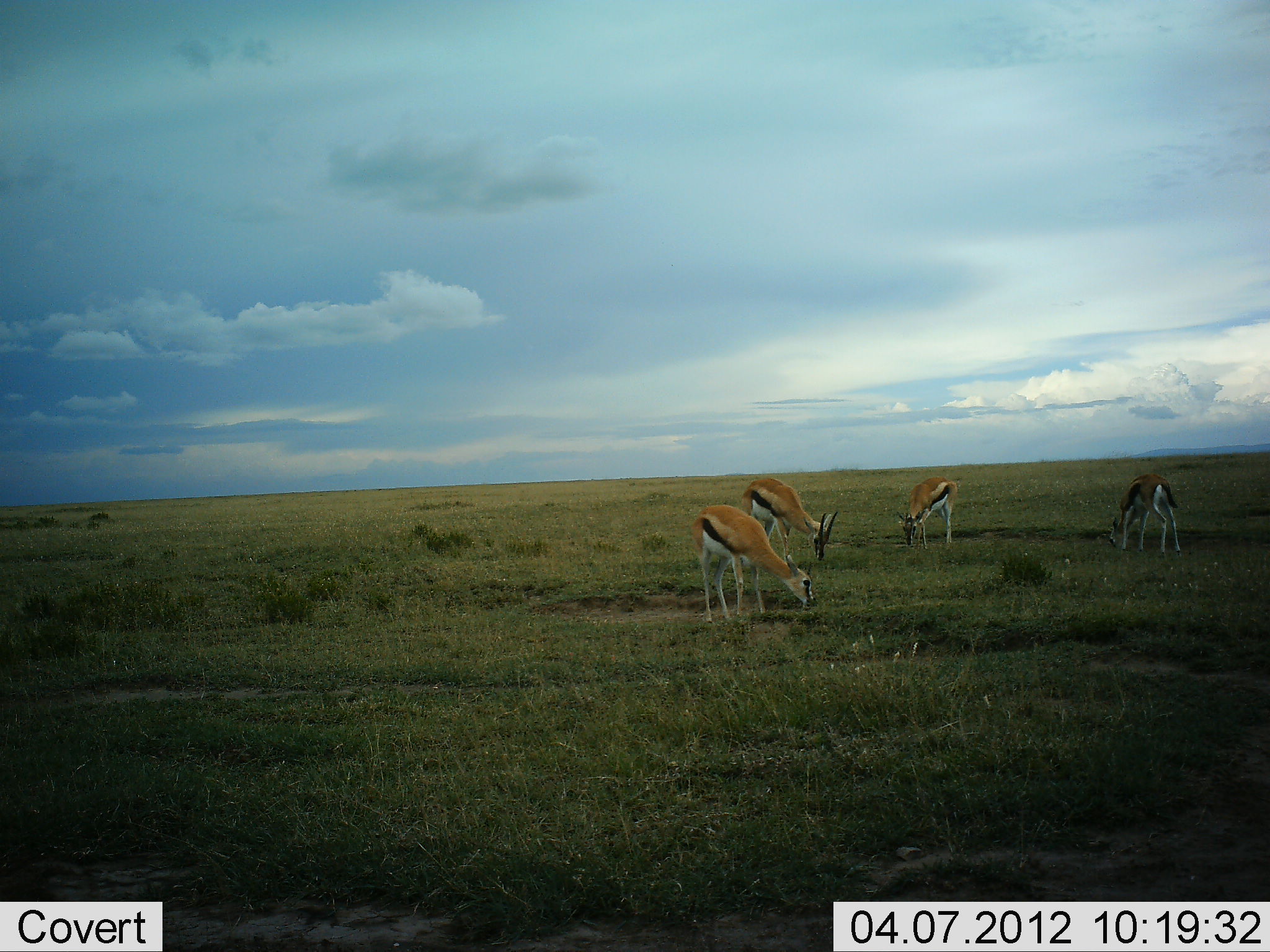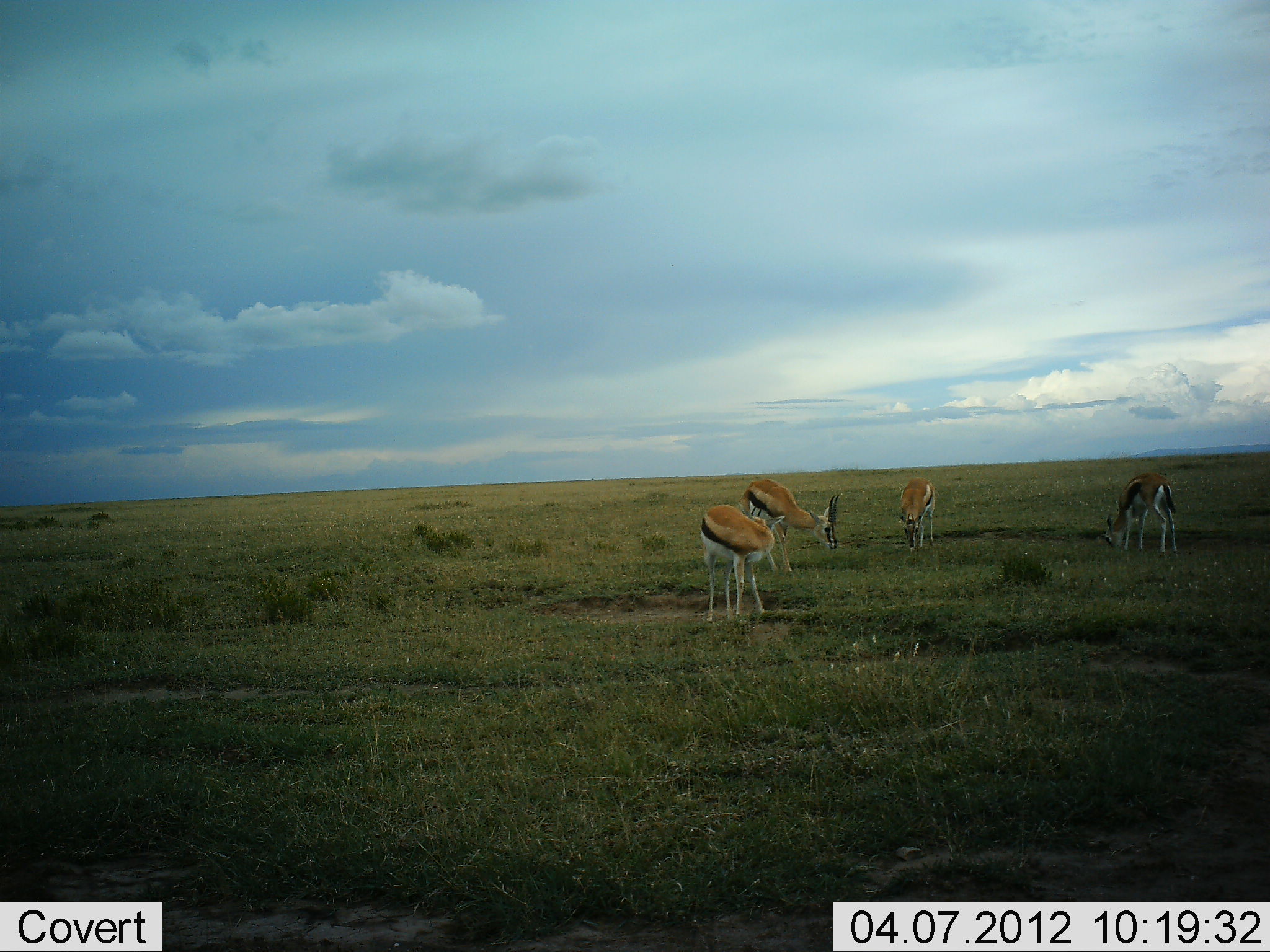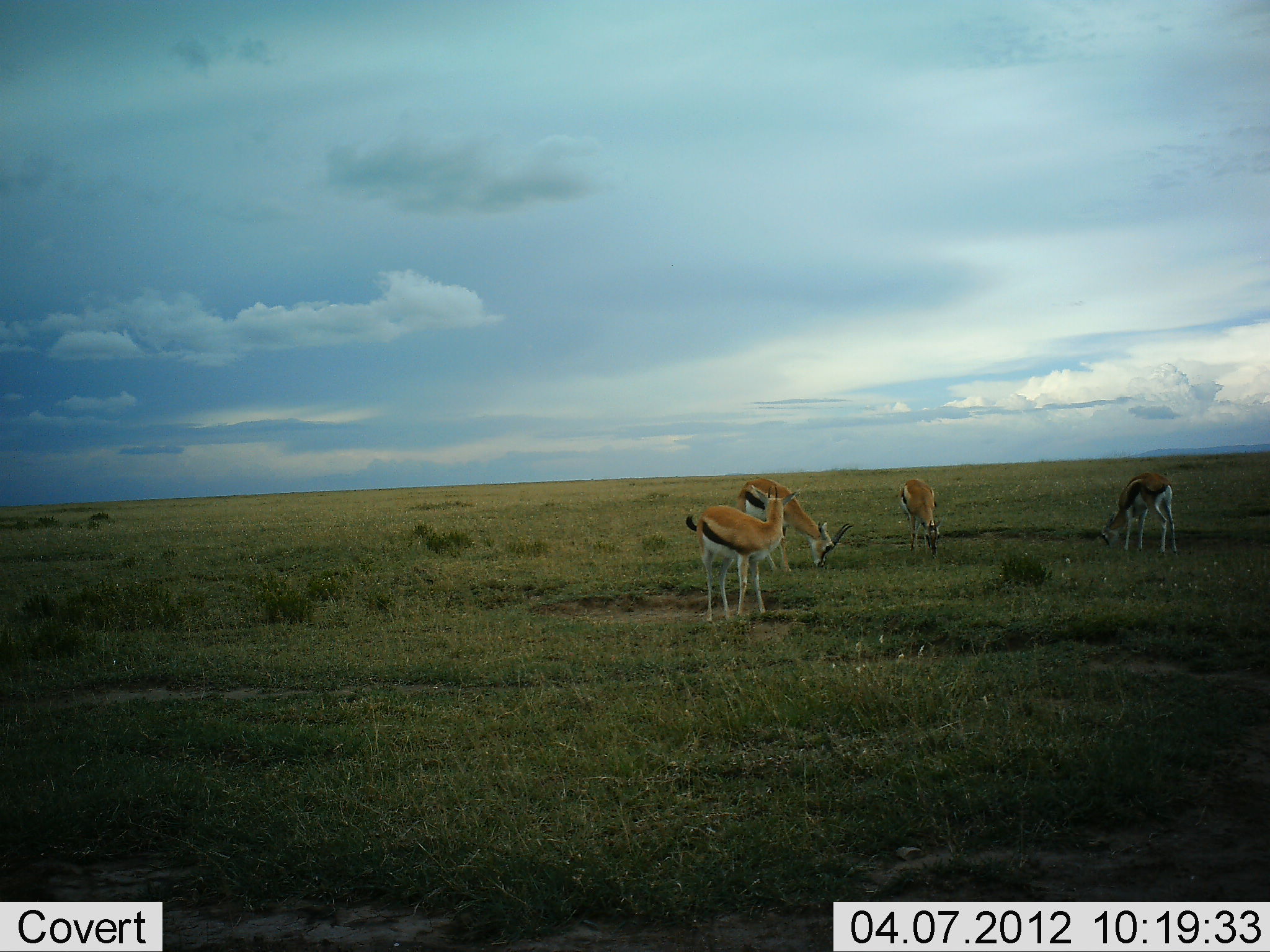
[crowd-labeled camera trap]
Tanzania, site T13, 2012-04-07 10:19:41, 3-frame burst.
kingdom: Animalia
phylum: Chordata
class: Mammalia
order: Artiodactyla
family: Bovidae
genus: Eudorcas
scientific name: Eudorcas thomsonii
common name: thomson's gazelle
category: gazellethomsons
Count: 4.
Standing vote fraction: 41%.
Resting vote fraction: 0%.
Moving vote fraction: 0%.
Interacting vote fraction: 0%.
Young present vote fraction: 0%.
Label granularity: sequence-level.